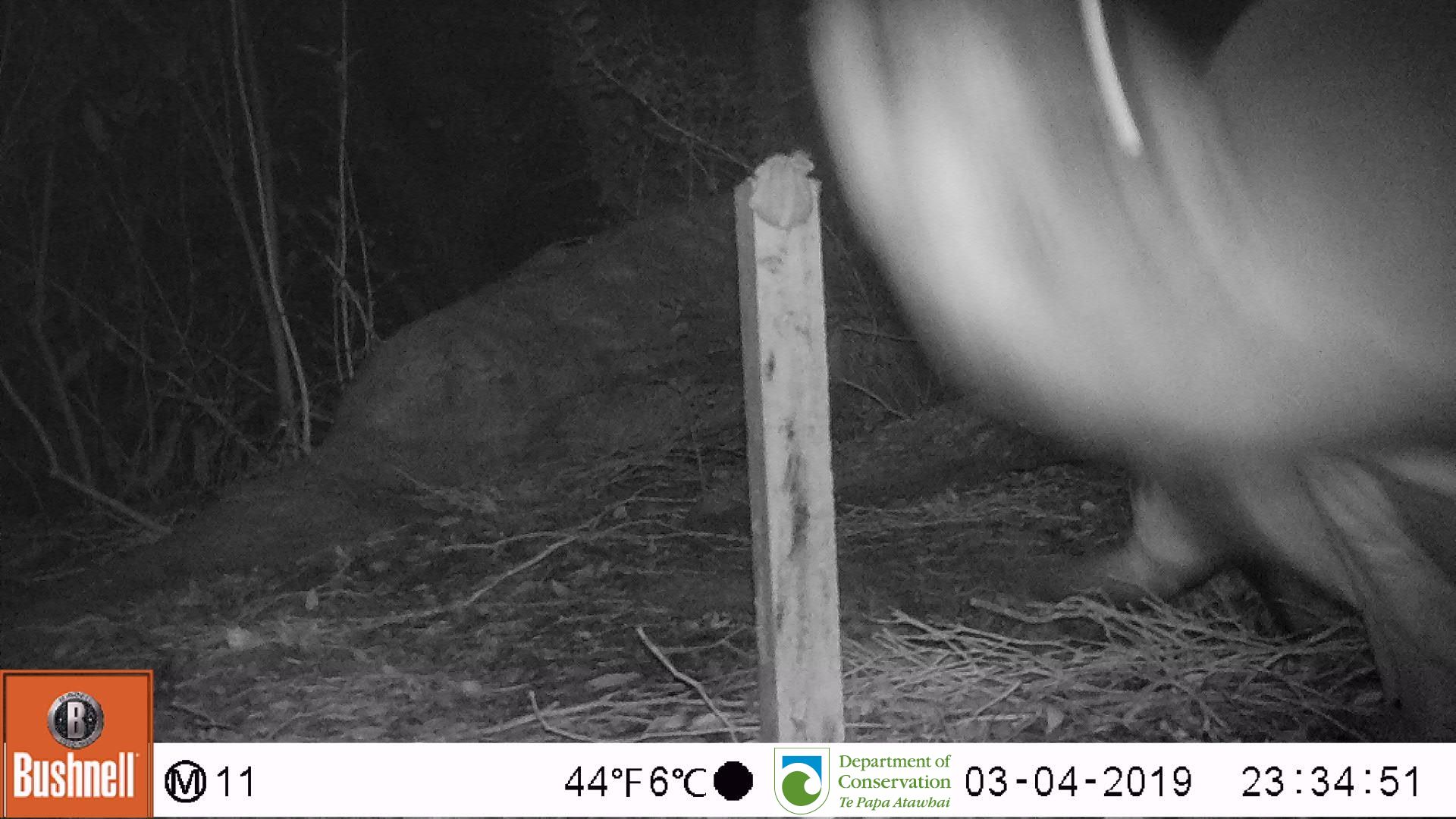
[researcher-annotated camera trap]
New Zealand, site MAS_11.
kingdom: Animalia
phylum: Chordata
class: Mammalia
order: Carnivora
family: Otariidae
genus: Phocarctos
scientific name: Phocarctos hookeri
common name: new zealand sea lion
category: sealion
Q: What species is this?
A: Sealion (new zealand sea lion) (Phocarctos hookeri).